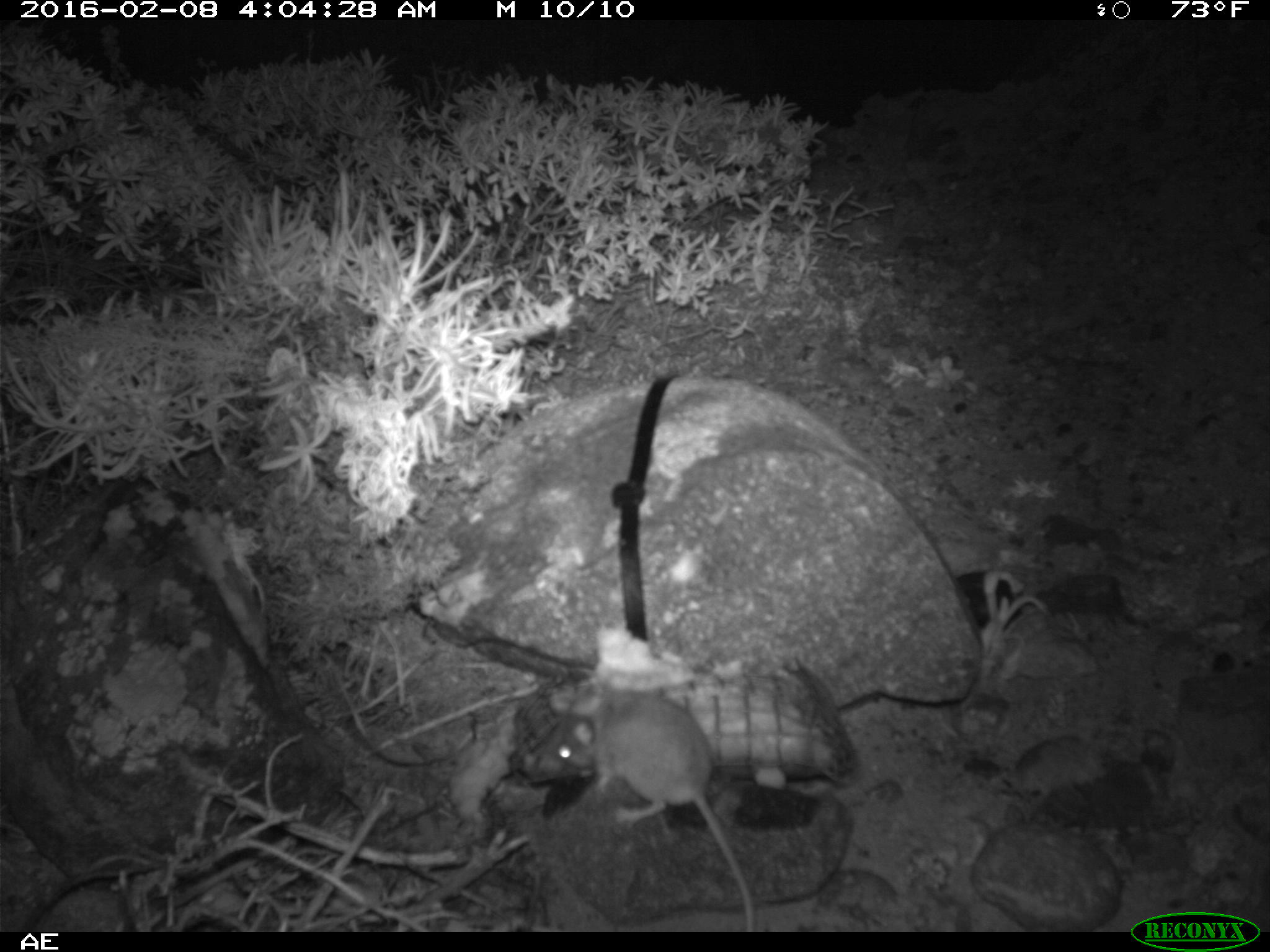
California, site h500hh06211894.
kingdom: Animalia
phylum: Chordata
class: Mammalia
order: Rodentia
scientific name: Rodentia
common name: rodent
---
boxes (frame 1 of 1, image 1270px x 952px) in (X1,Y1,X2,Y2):
rodent: (554,689,755,932)